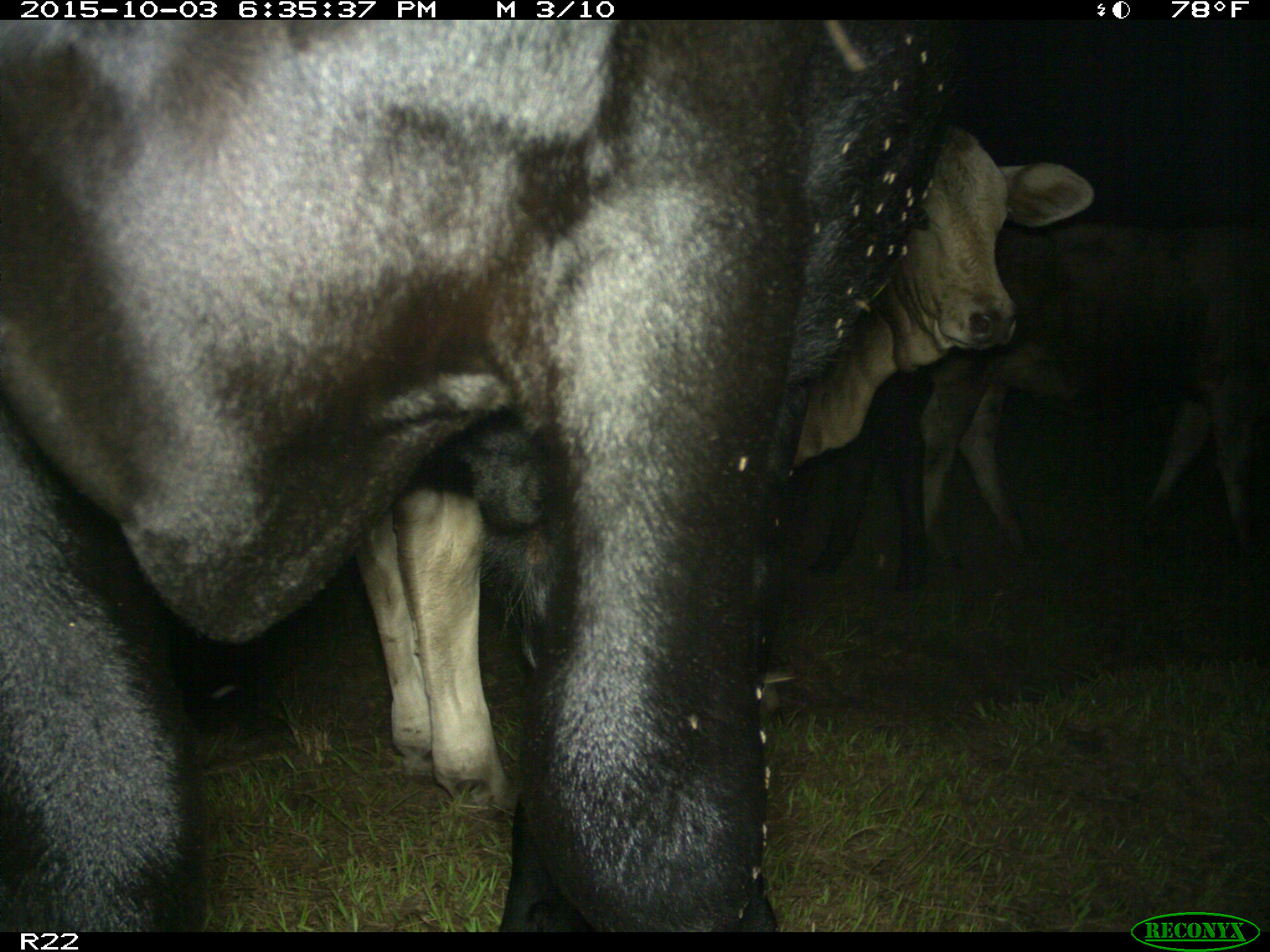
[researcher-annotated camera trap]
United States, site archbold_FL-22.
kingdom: Animalia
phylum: Chordata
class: Mammalia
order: Artiodactyla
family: Bovidae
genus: Bos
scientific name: Bos taurus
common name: domestic cow